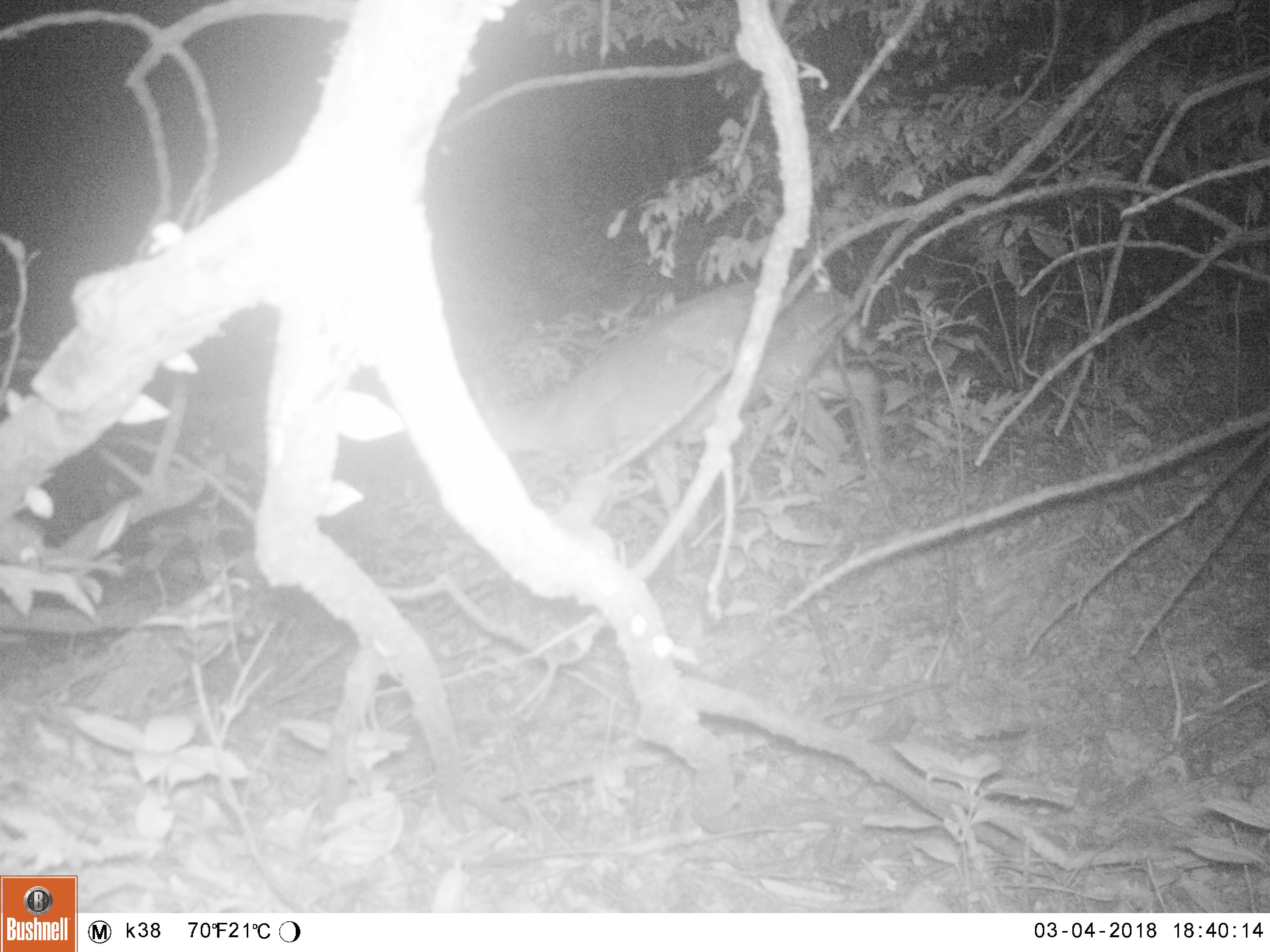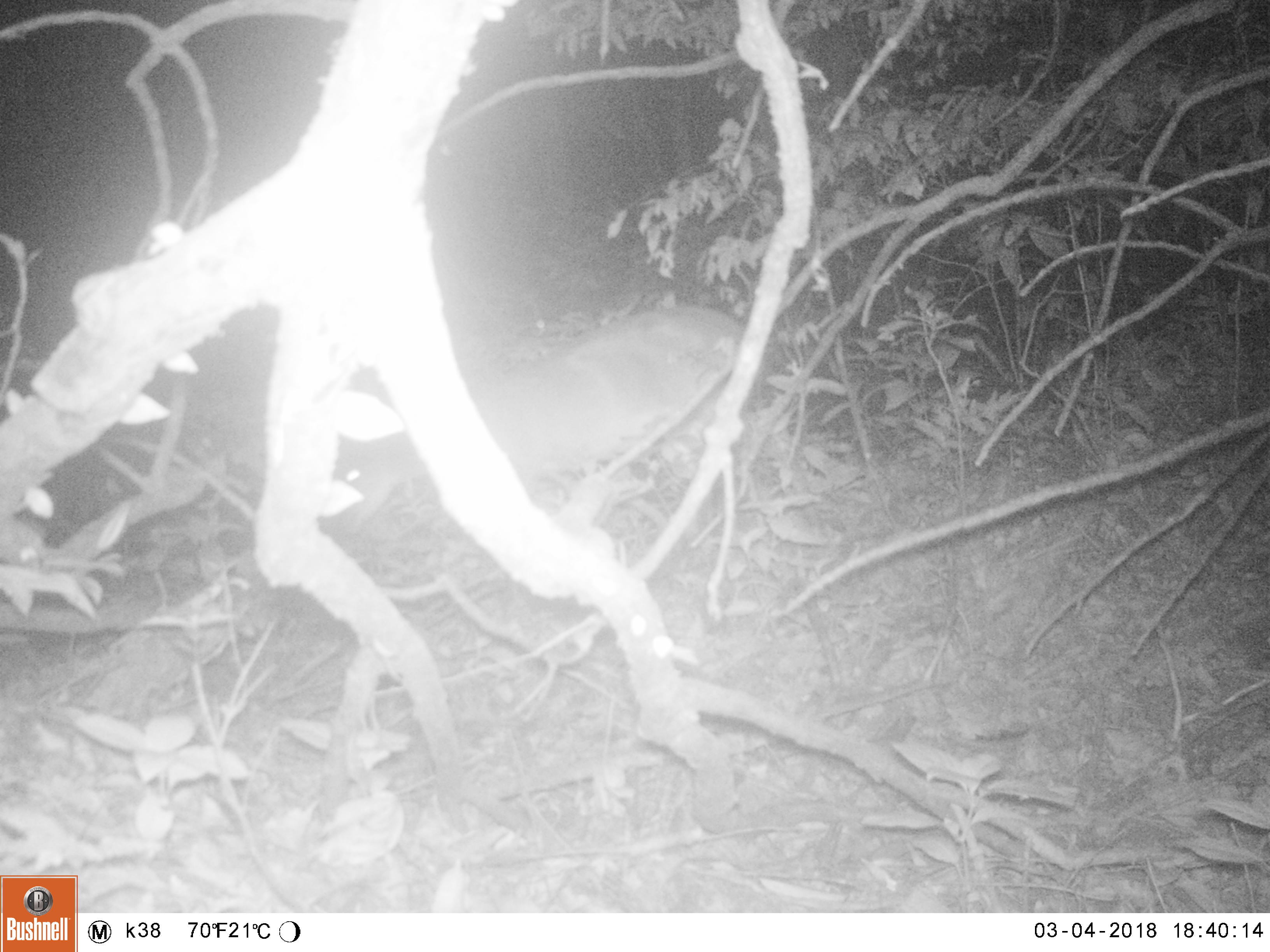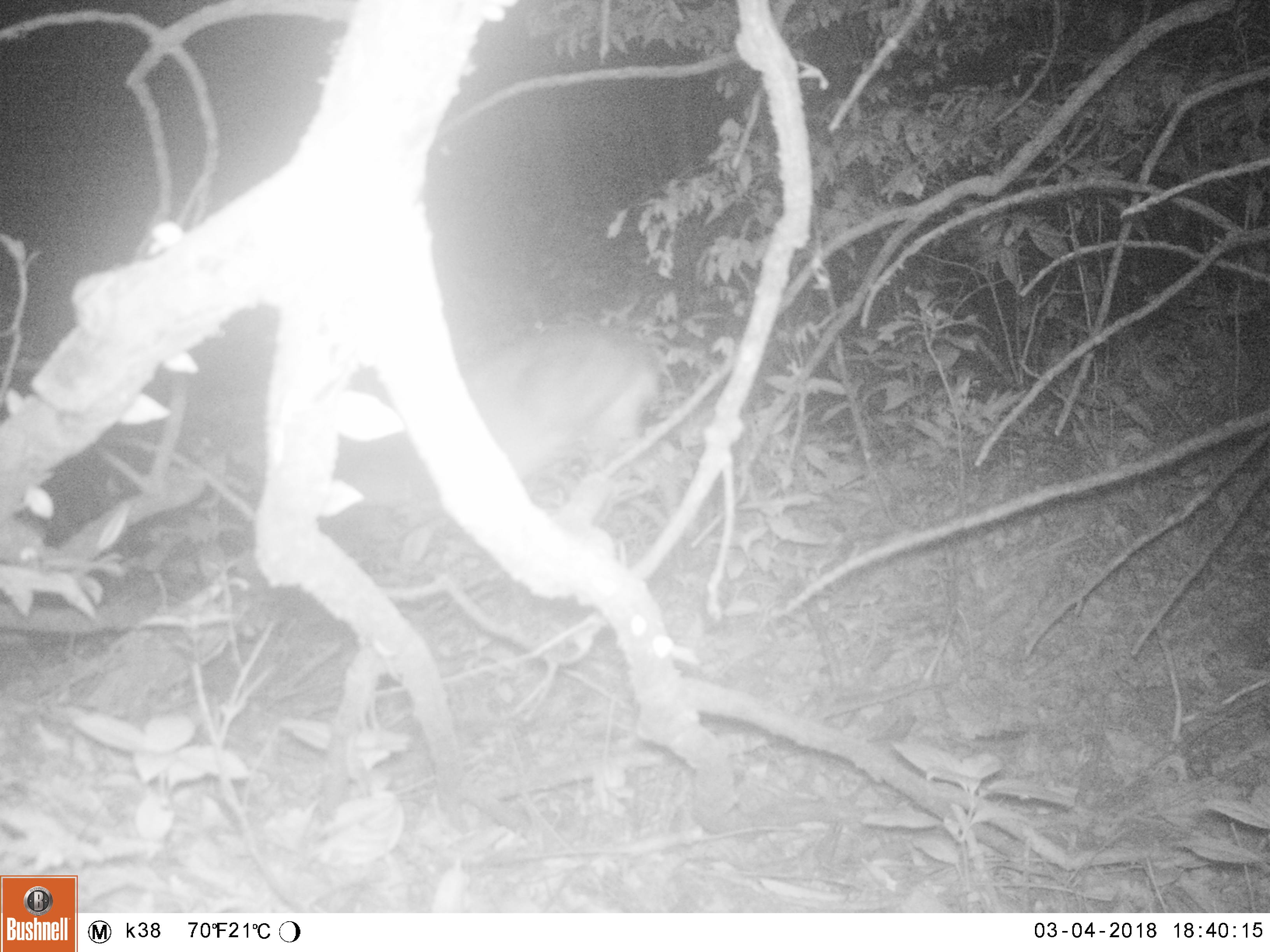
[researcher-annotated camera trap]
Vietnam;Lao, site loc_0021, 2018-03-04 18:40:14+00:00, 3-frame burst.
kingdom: Animalia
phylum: Chordata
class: Mammalia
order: Artiodactyla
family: Cervidae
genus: Muntiacus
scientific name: Muntiacus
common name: muntjacs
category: unidentified muntjac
Unidentified muntjac (muntjacs) (Muntiacus). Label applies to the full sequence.